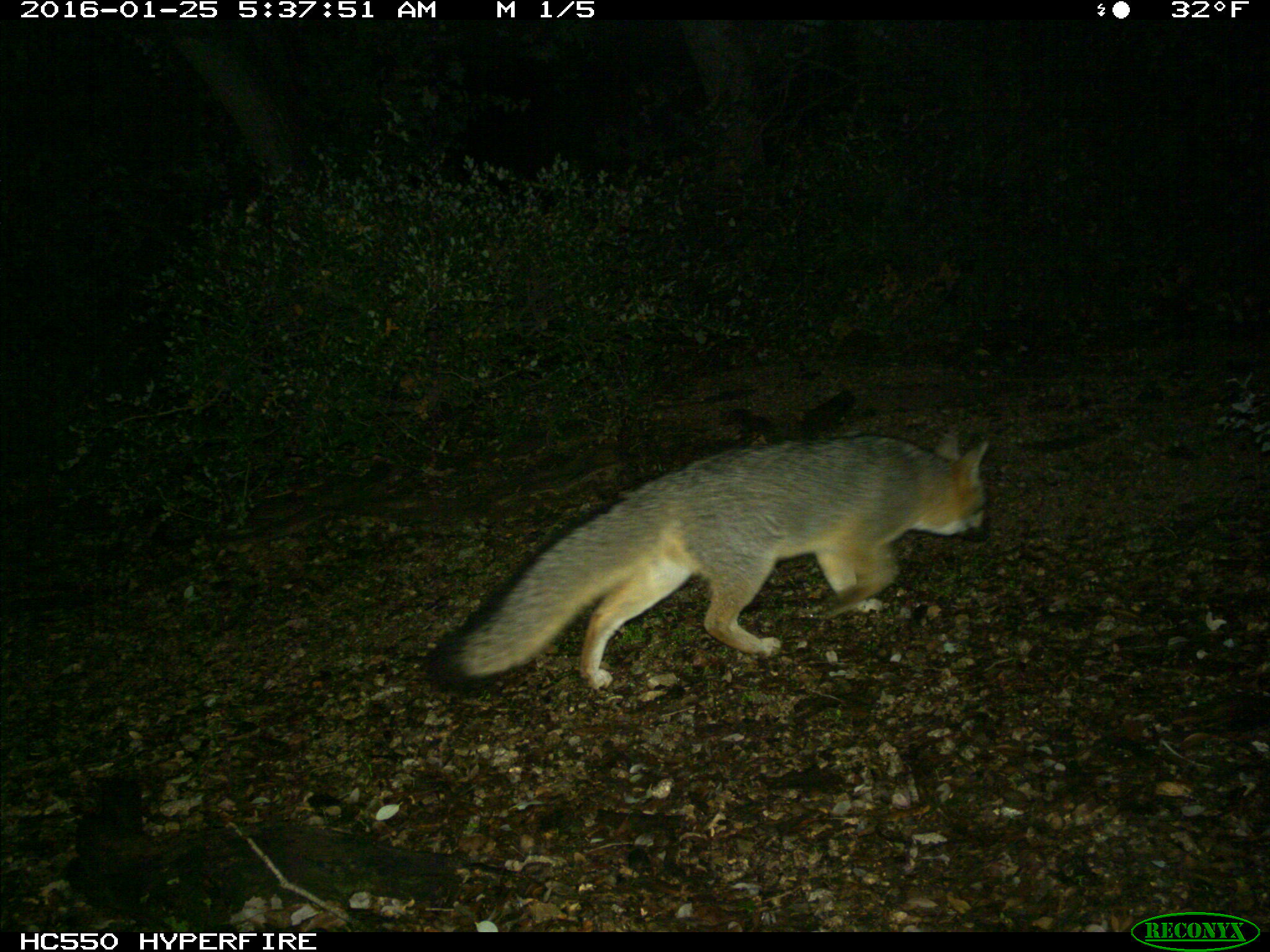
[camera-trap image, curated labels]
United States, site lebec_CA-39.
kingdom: Animalia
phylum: Chordata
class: Mammalia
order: Carnivora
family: Canidae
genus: Urocyon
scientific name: Urocyon cinereoargenteus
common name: gray fox